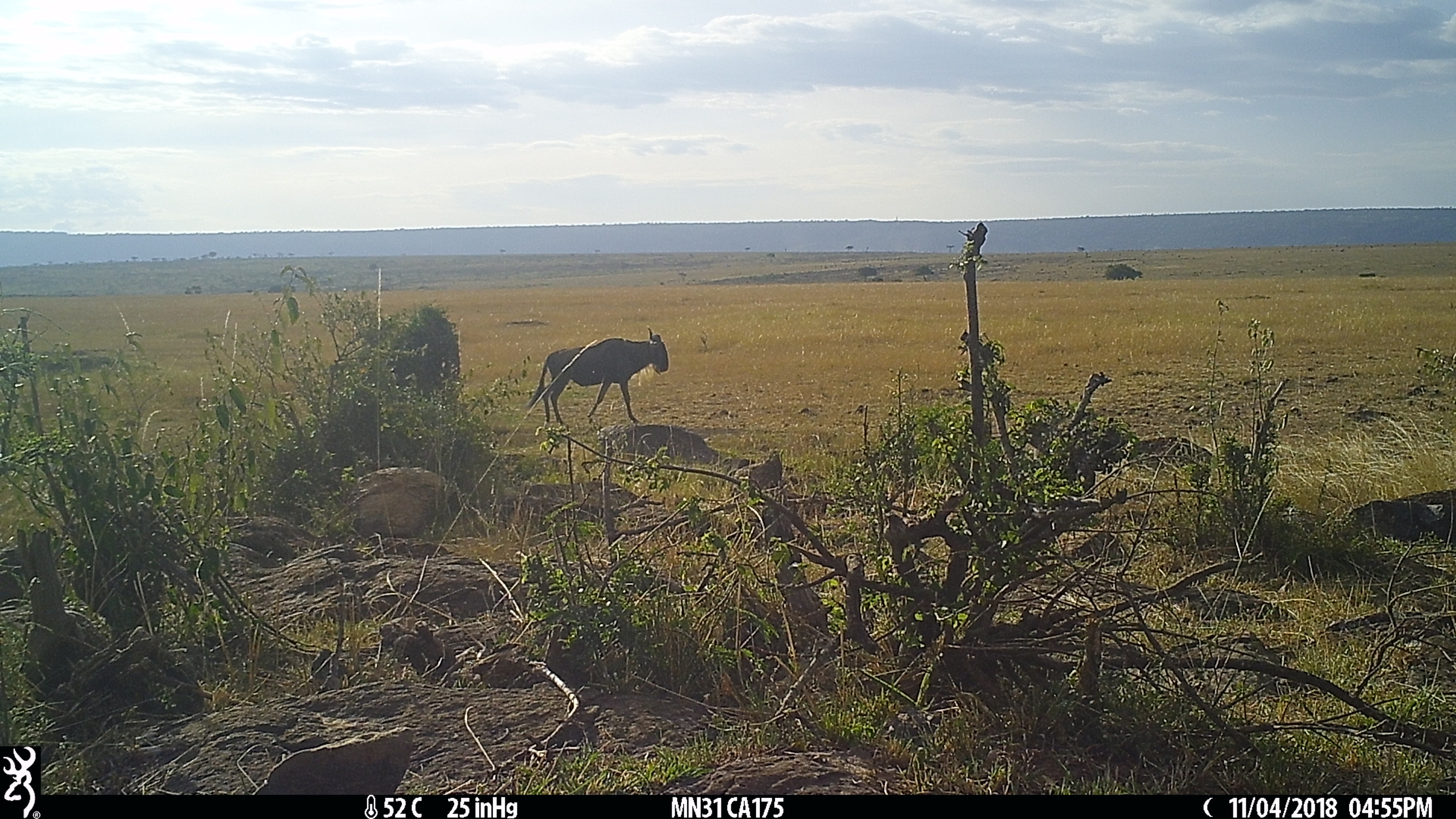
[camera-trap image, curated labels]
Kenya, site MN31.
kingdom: Animalia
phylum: Chordata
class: Mammalia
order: Artiodactyla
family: Bovidae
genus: Connochaetes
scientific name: Connochaetes taurinus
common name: blue wildebeest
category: wildebeest